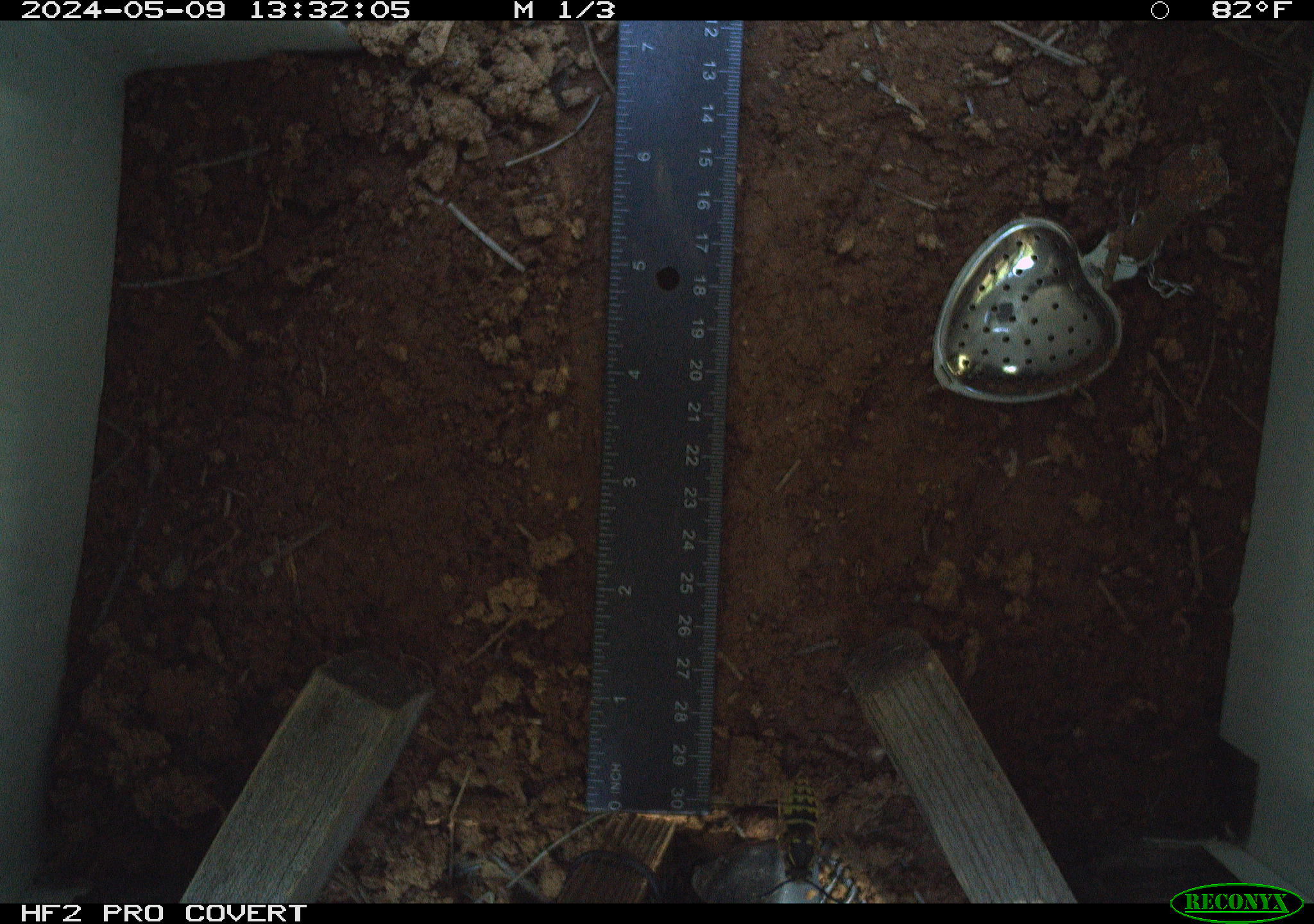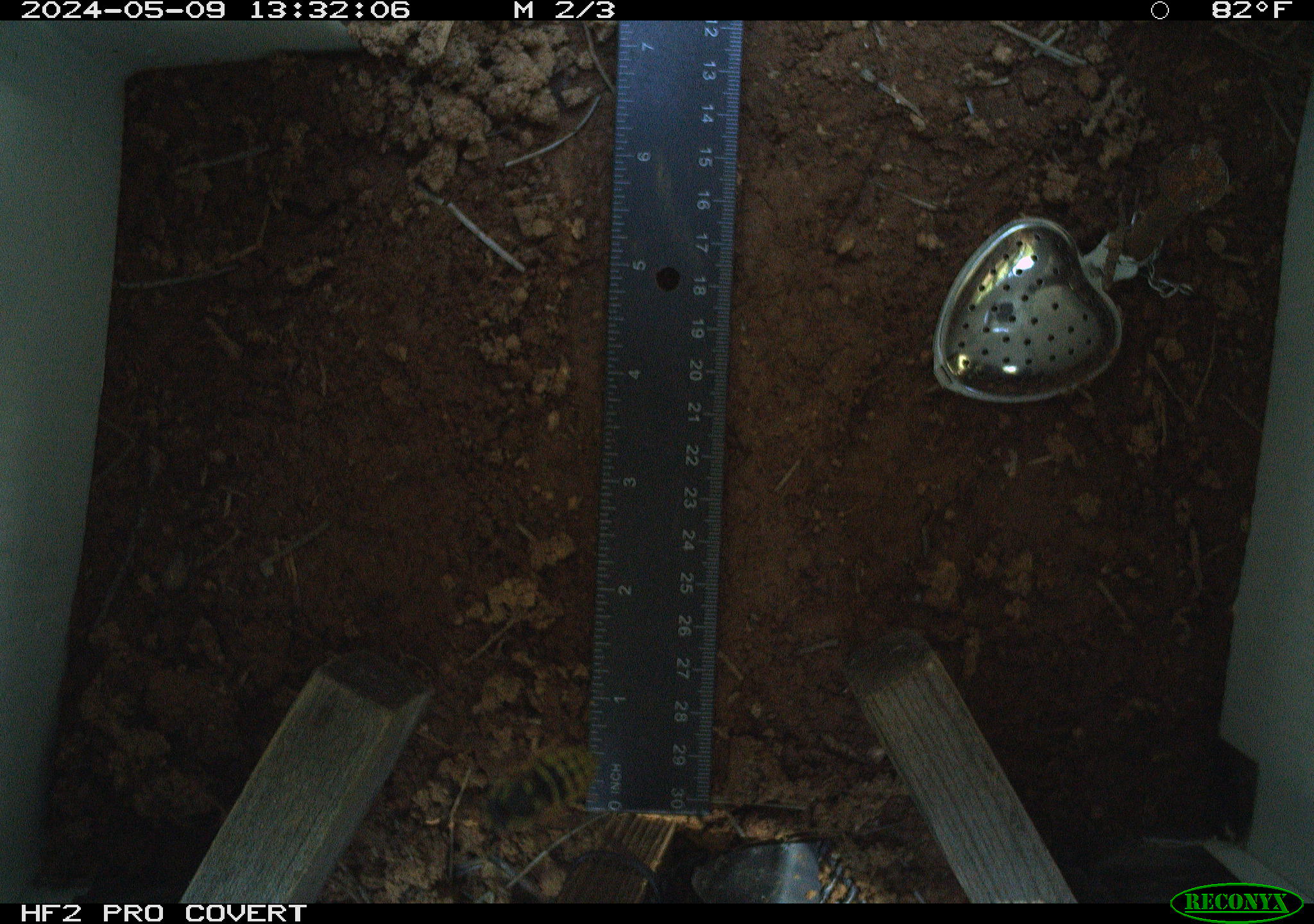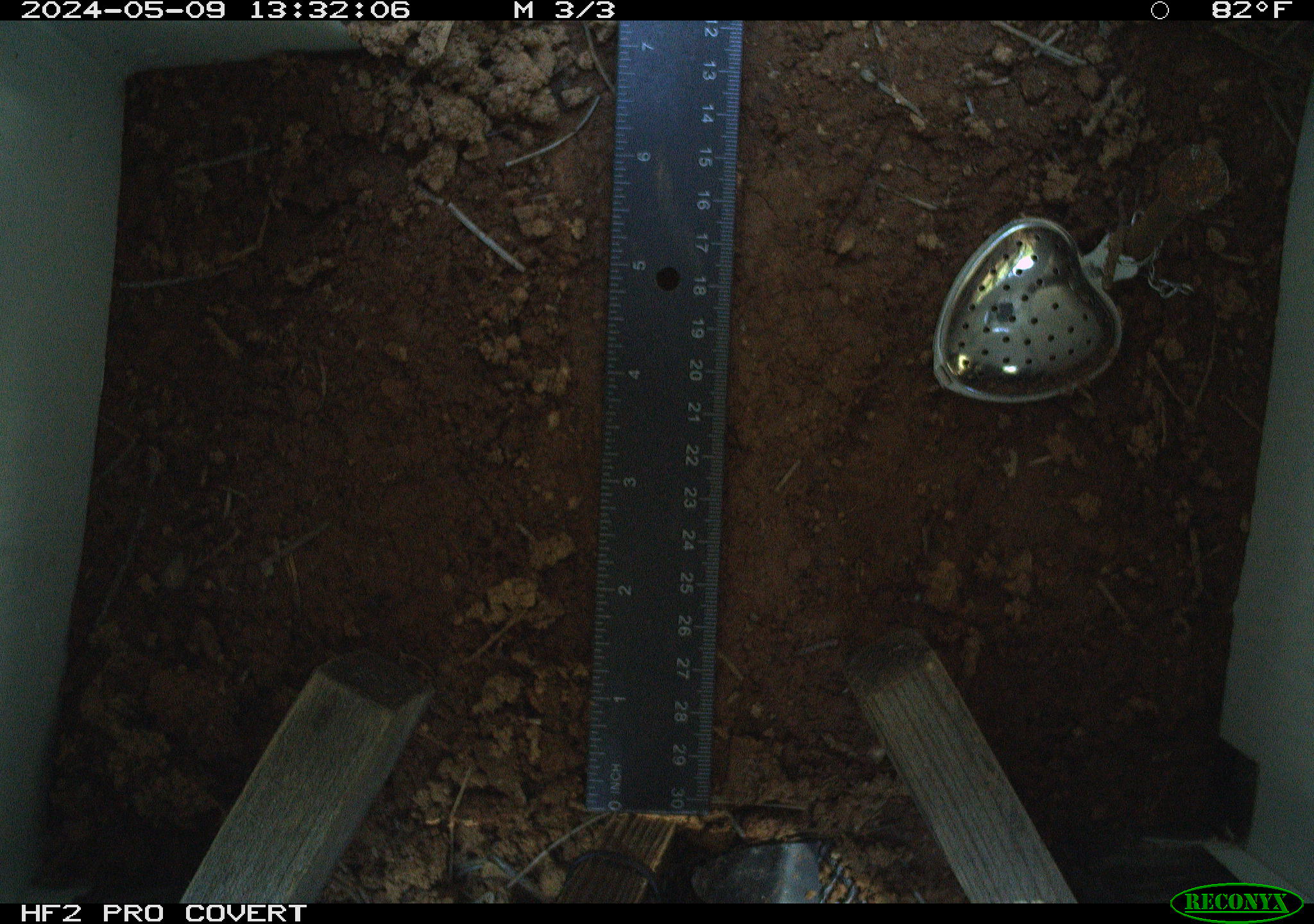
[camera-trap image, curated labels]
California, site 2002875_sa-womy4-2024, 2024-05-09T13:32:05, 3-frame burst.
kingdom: Animalia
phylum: Arthropoda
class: Insecta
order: Hymenoptera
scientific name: Hymenoptera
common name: ants, bees, wasps, and sawflies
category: hymenoptera order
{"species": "hymenoptera order (ants, bees, wasps, and sawflies) (Hymenoptera)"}